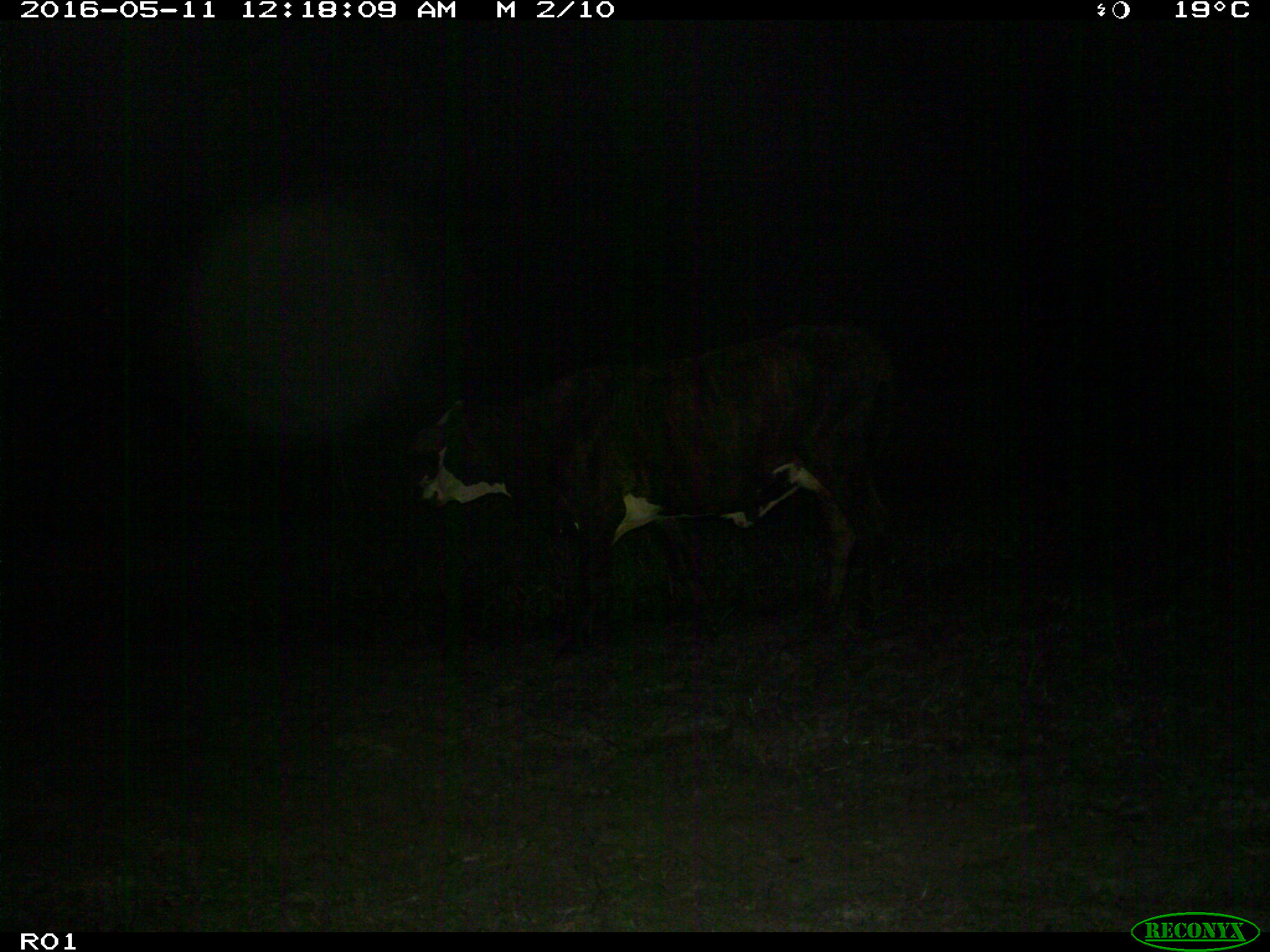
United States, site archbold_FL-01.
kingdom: Animalia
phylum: Chordata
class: Mammalia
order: Artiodactyla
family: Bovidae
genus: Bos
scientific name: Bos taurus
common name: domestic cow